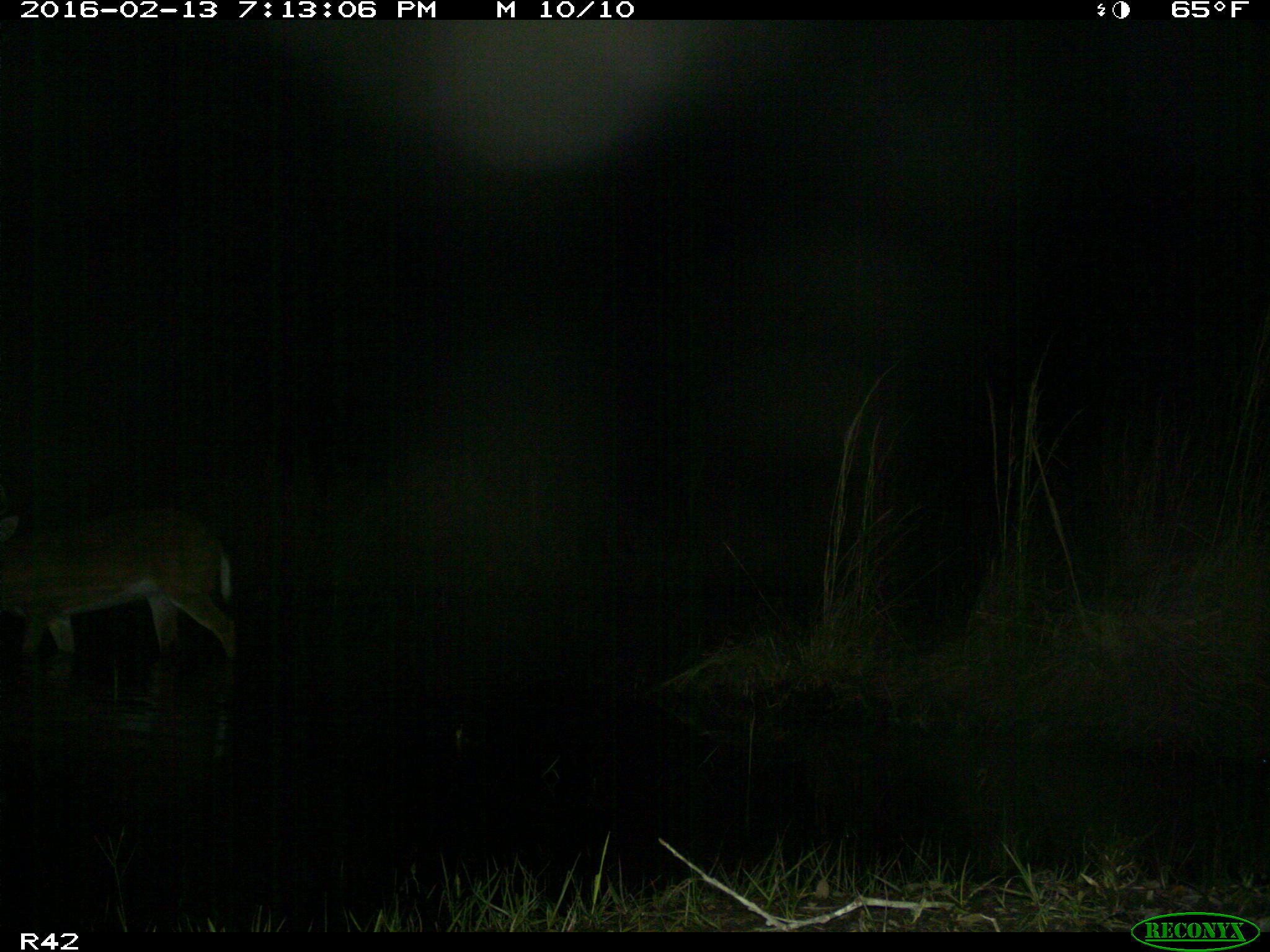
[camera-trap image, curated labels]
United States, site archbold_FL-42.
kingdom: Animalia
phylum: Chordata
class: Mammalia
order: Artiodactyla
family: Cervidae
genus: Odocoileus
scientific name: Odocoileus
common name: deer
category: unidentified deer